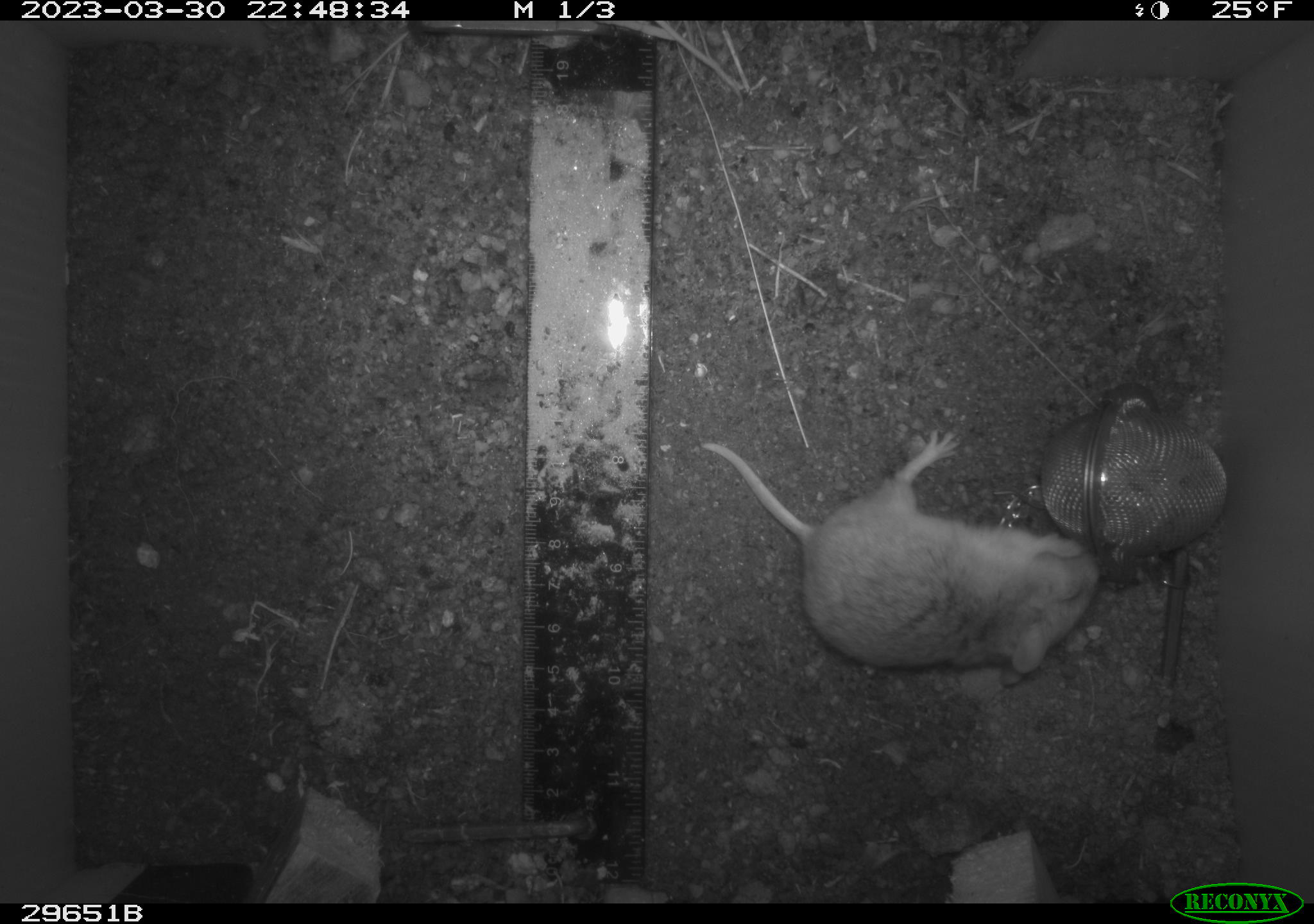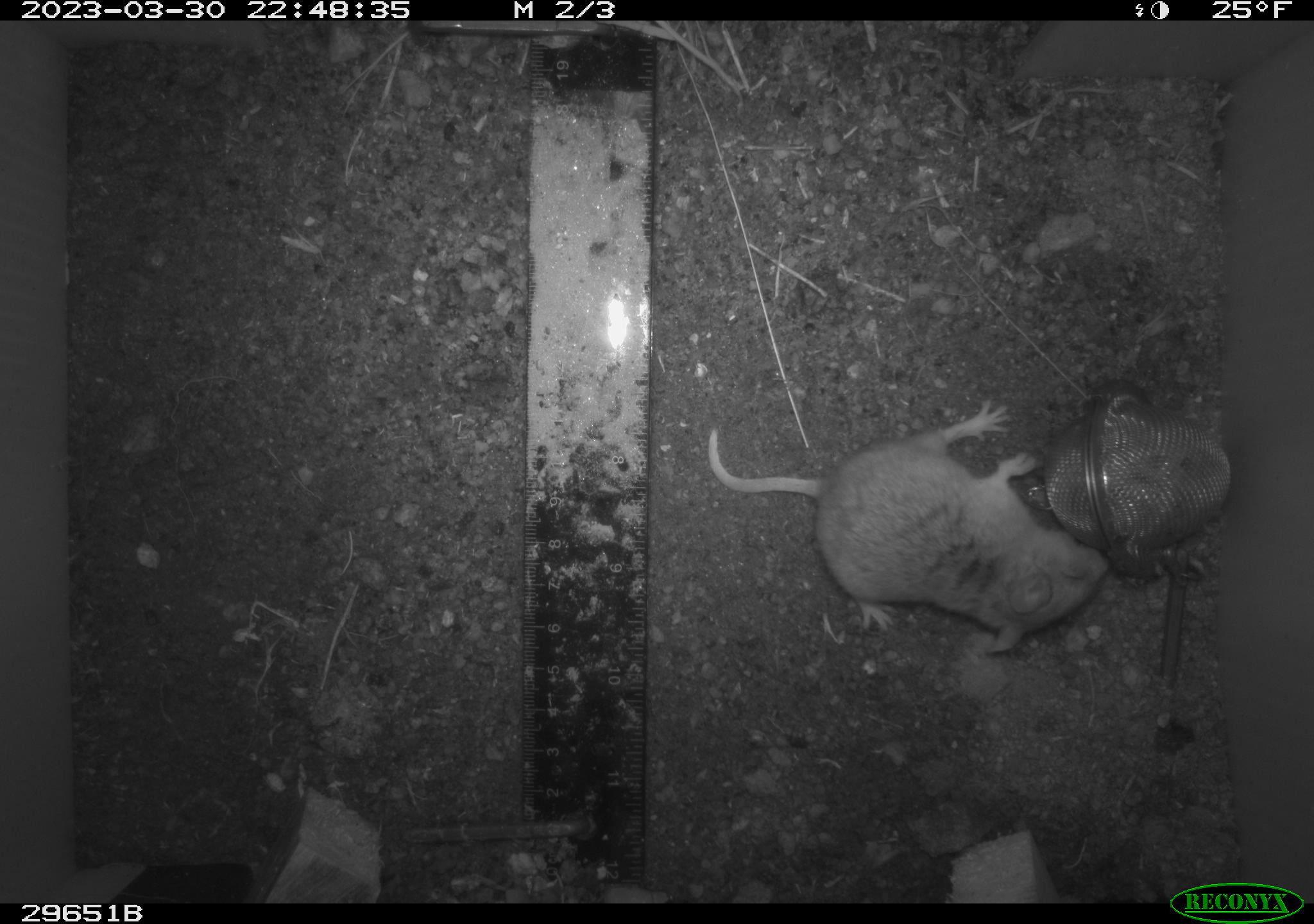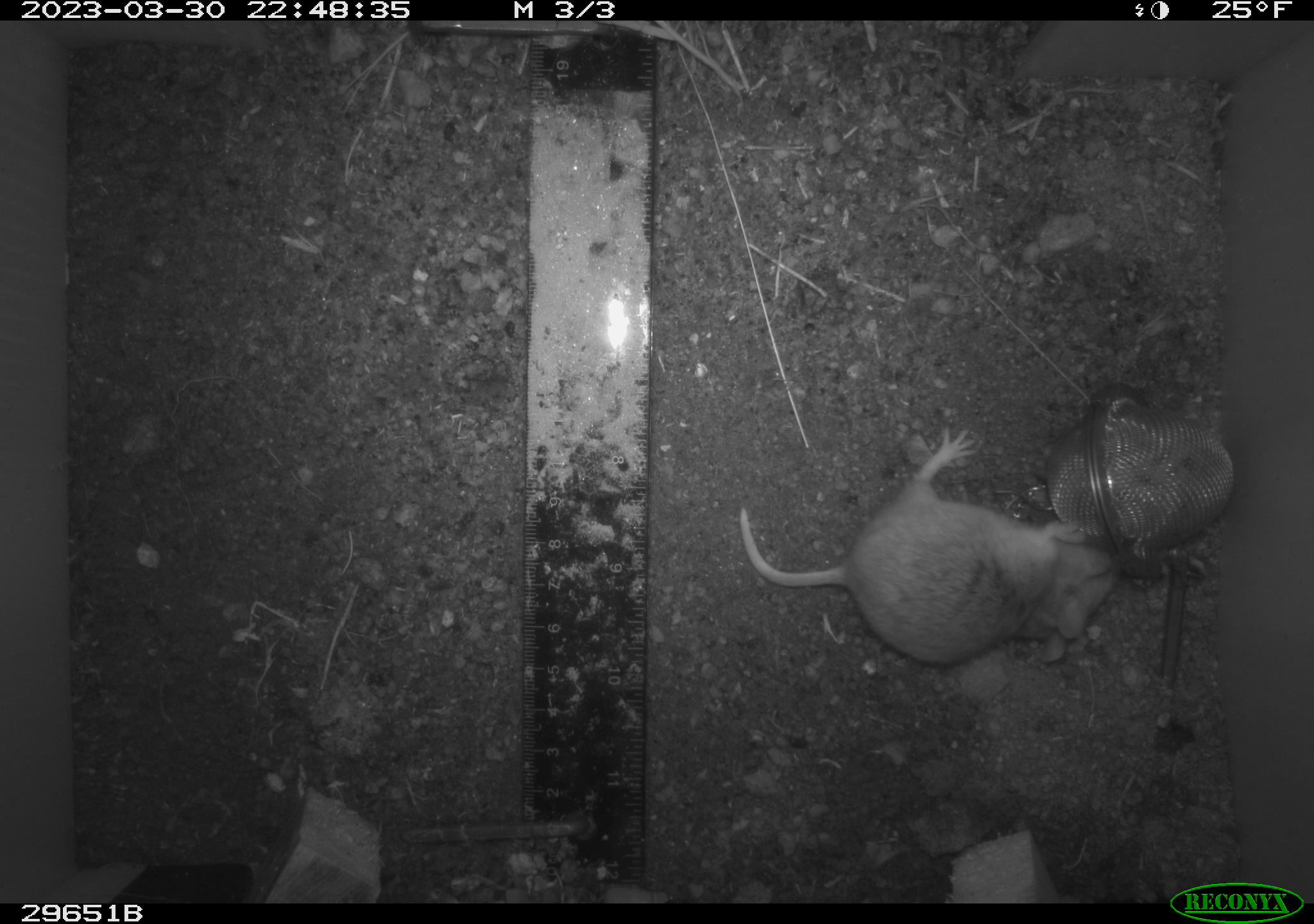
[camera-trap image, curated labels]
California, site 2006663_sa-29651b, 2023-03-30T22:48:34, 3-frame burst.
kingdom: Animalia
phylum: Chordata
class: Mammalia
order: Rodentia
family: Cricetidae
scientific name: Arvicolinae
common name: voles, lemmings, and muskrats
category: arvicolinae subfamily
Arvicolinae subfamily (voles, lemmings, and muskrats) (Arvicolinae).